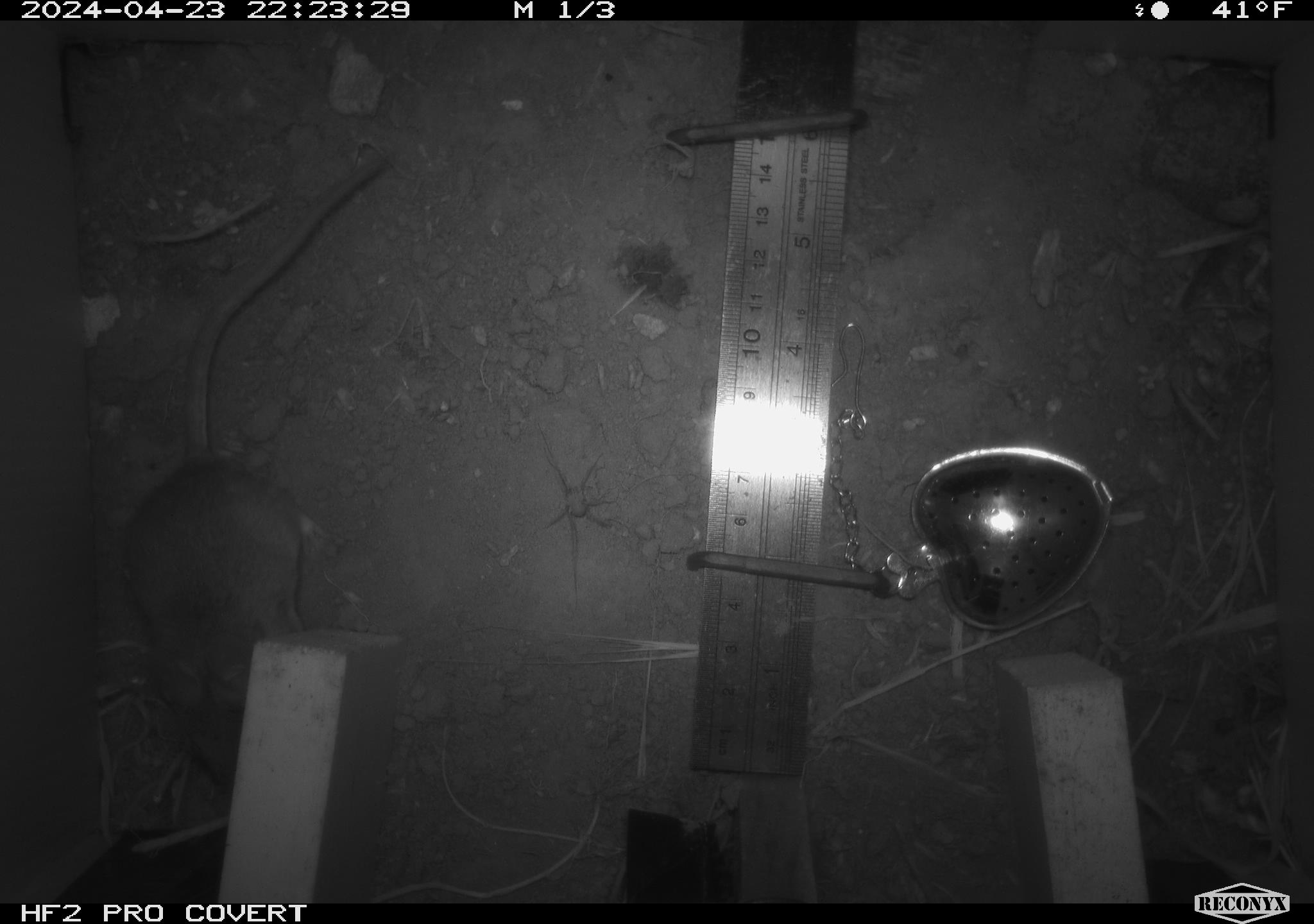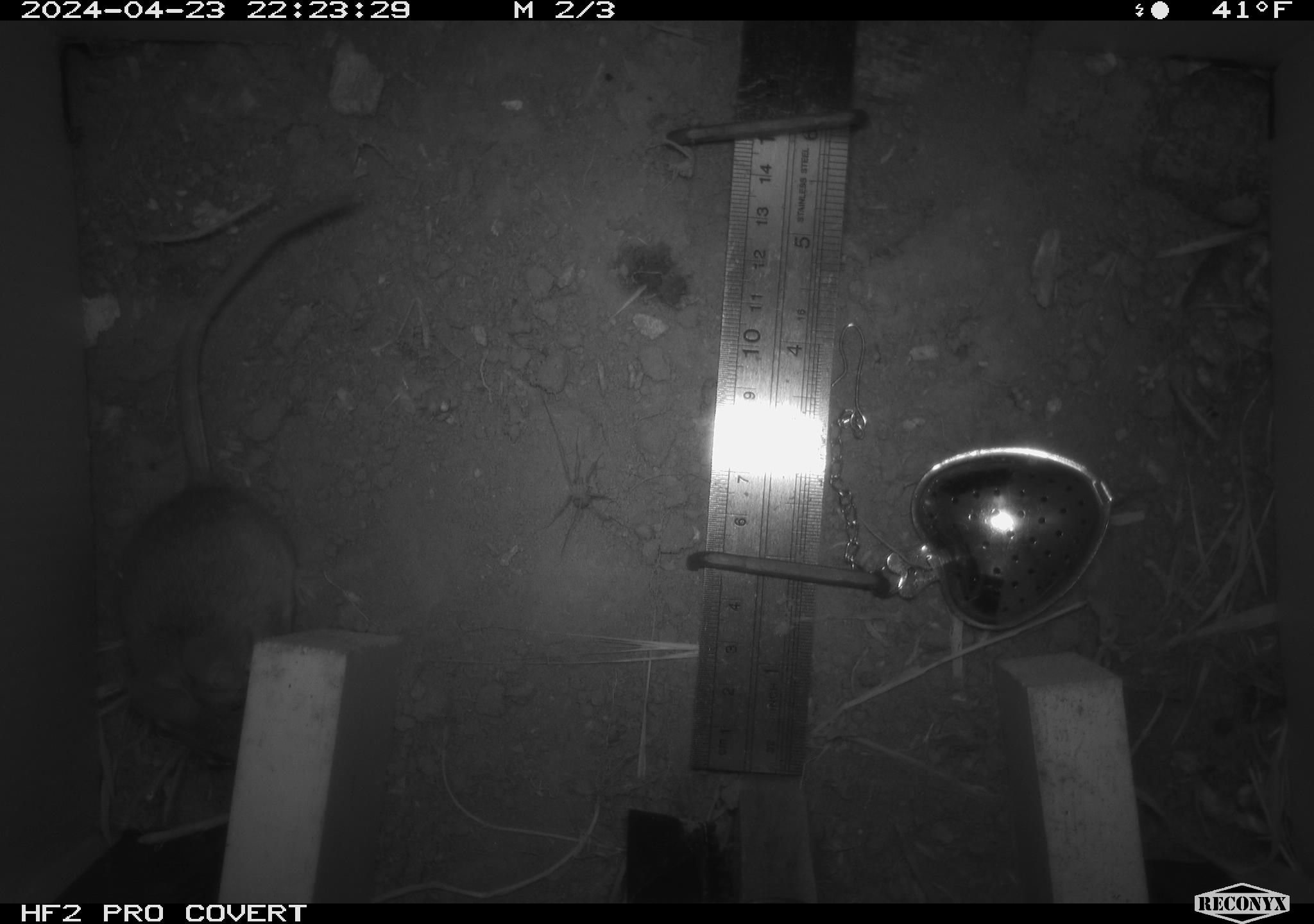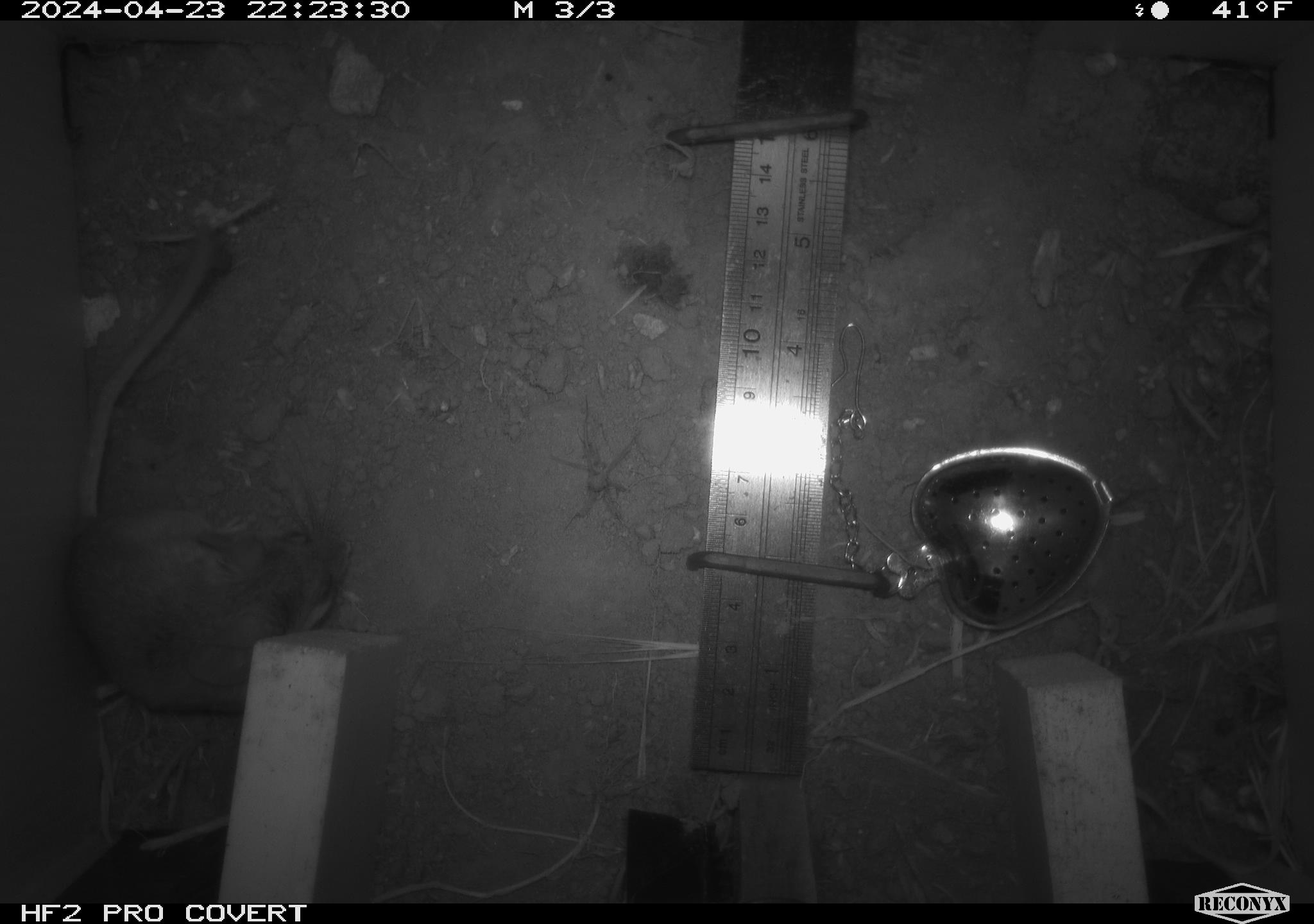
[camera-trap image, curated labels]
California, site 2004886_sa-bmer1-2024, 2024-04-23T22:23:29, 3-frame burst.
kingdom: Animalia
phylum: Chordata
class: Mammalia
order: Rodentia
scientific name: Rodentia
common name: mouse species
Mouse species (Rodentia).